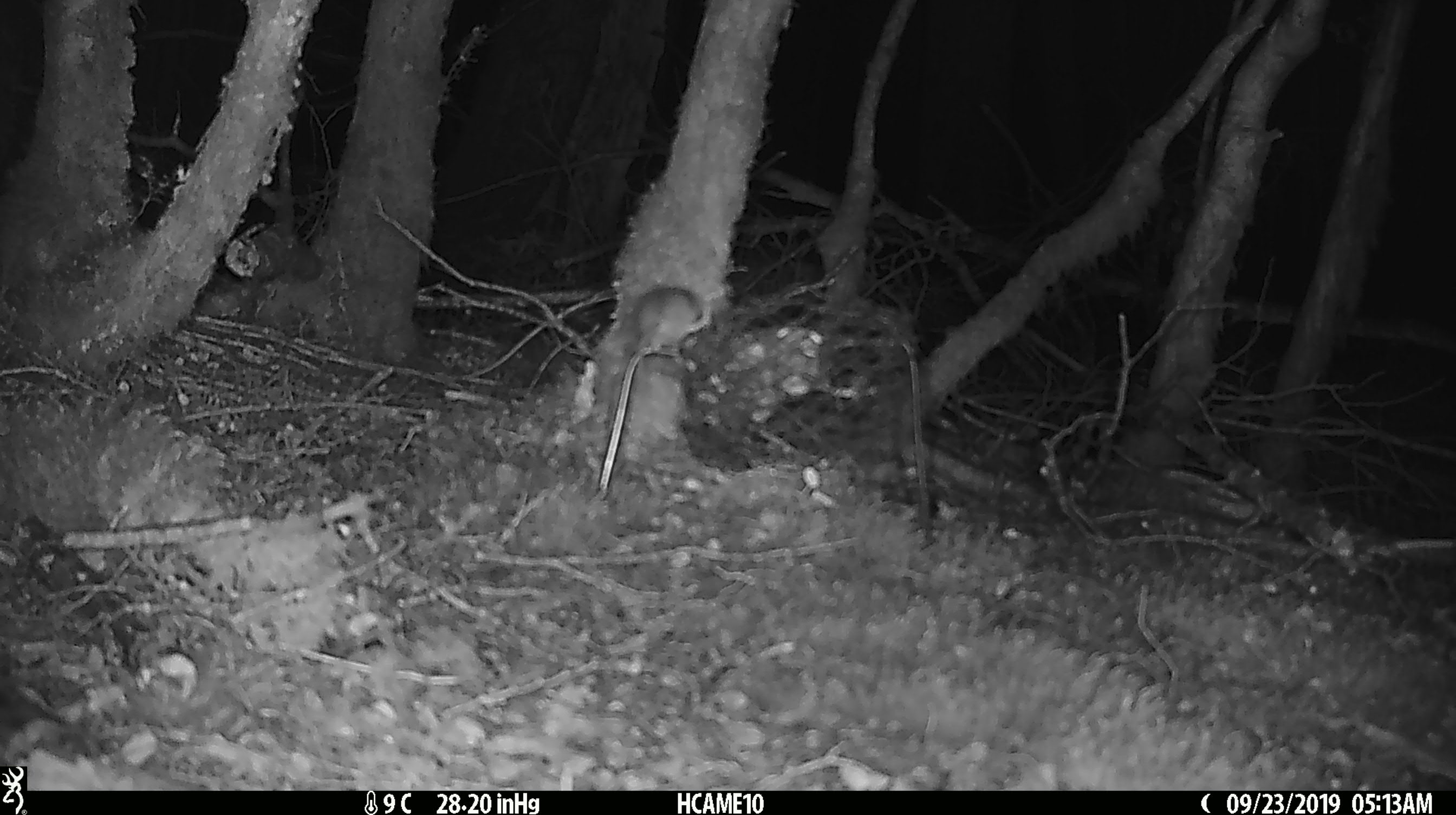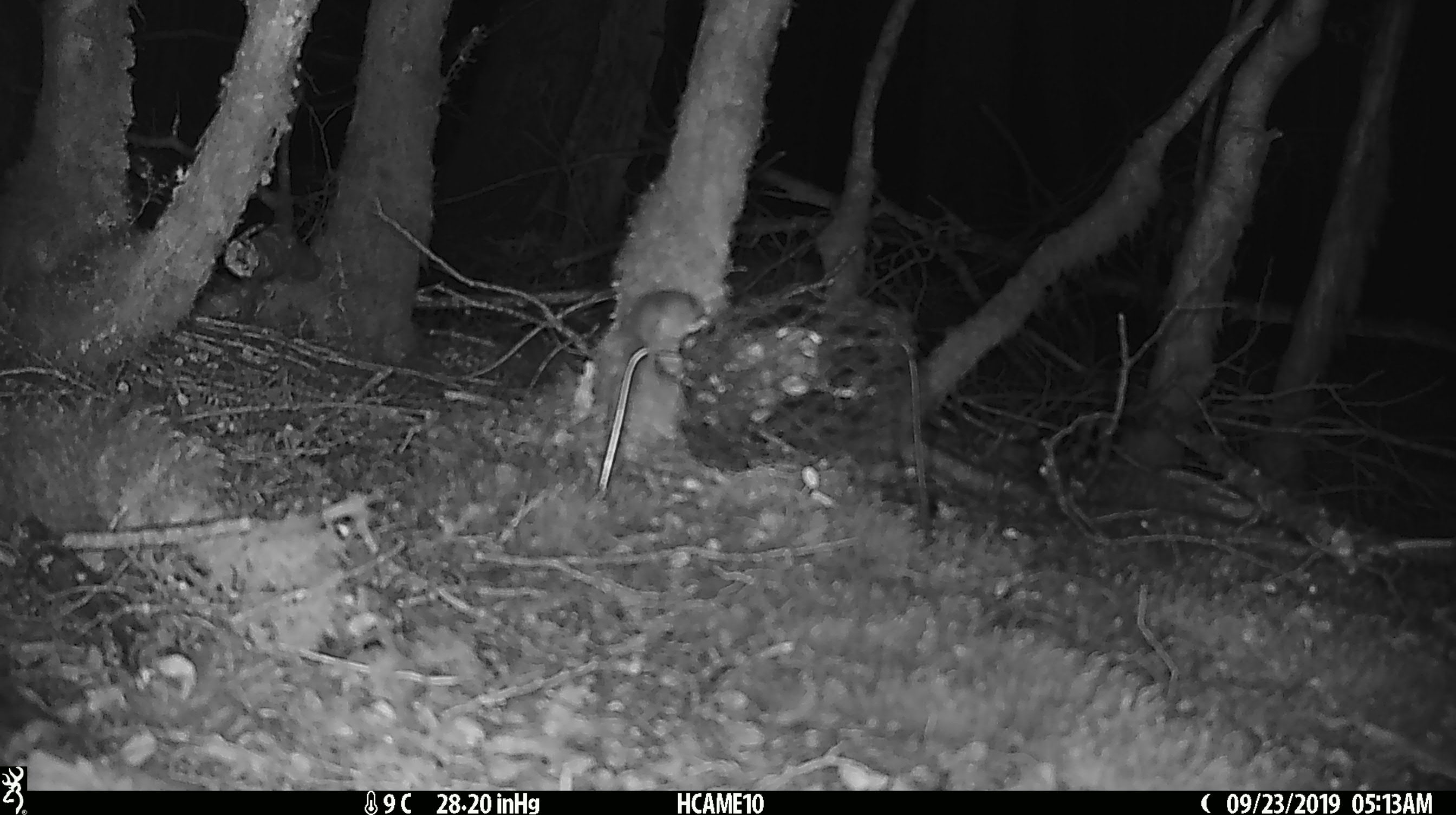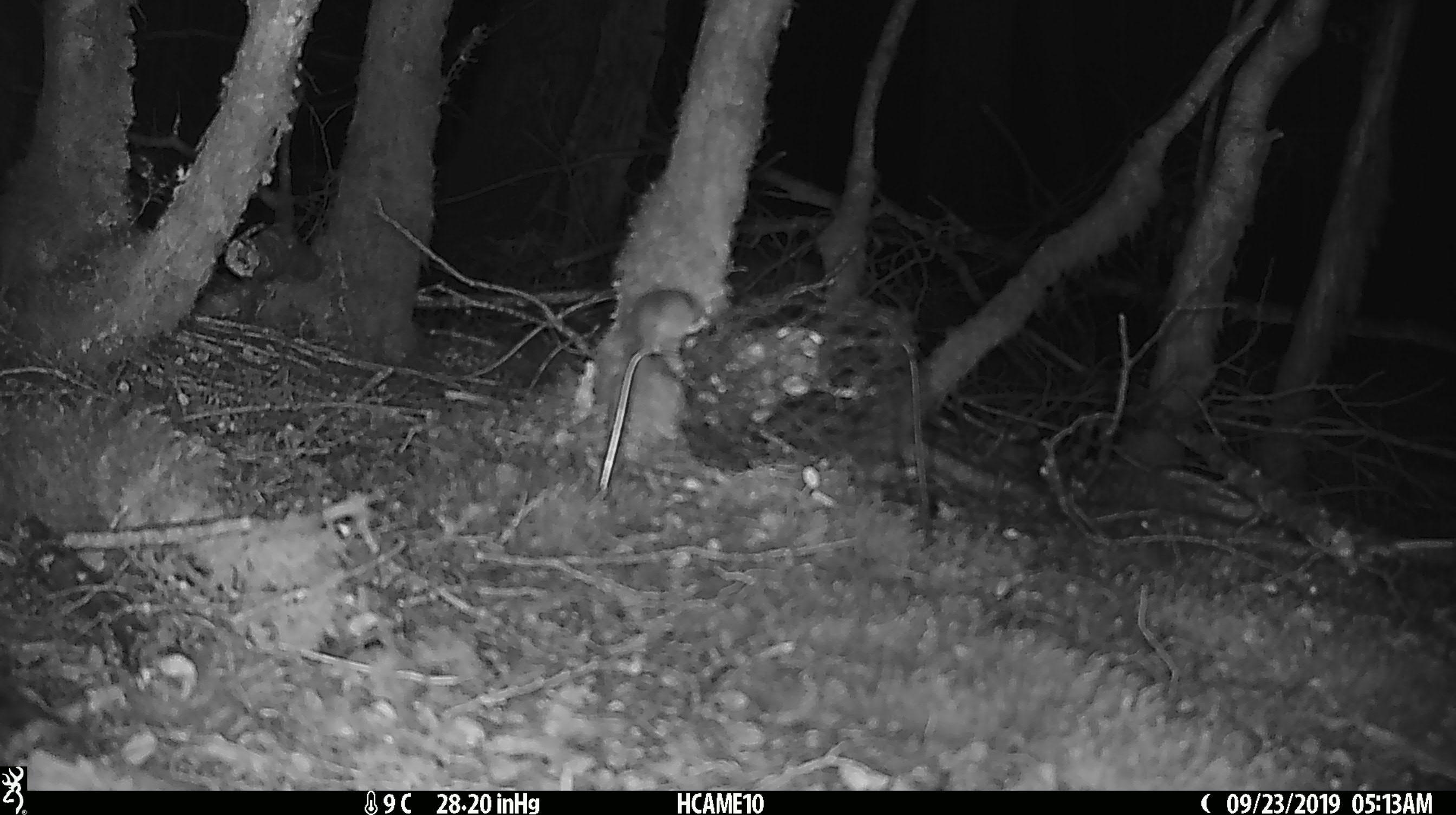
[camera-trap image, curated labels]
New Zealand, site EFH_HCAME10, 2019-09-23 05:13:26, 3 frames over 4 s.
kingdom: Animalia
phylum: Chordata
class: Mammalia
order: Rodentia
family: Muridae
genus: Mus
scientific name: Mus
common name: mouse